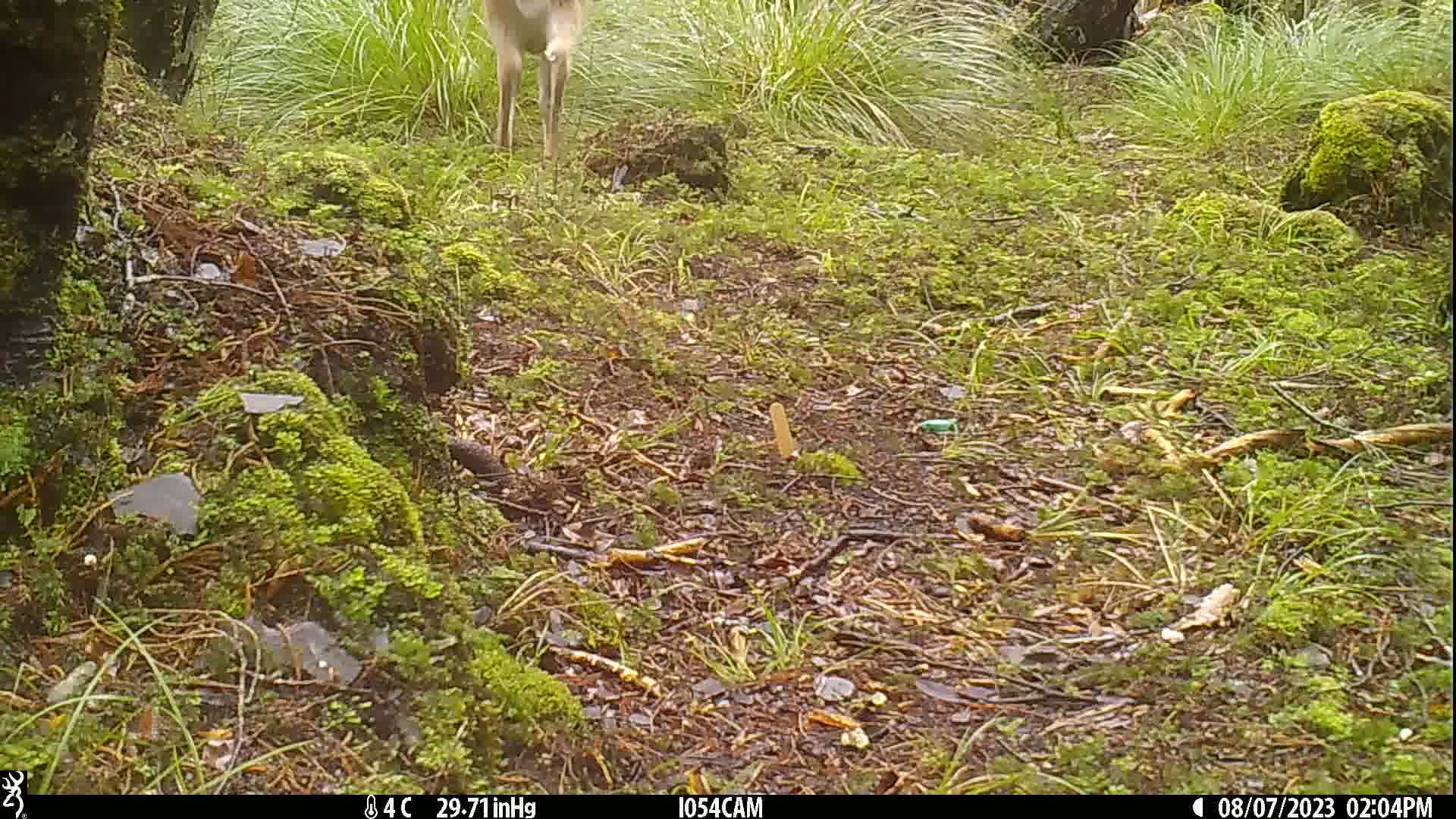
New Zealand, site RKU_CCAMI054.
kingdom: Animalia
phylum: Chordata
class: Mammalia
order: Artiodactyla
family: Cervidae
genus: Odocoileus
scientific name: Odocoileus virginianus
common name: white-tailed deer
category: white tailed deer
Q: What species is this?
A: White tailed deer (white-tailed deer) (Odocoileus virginianus).